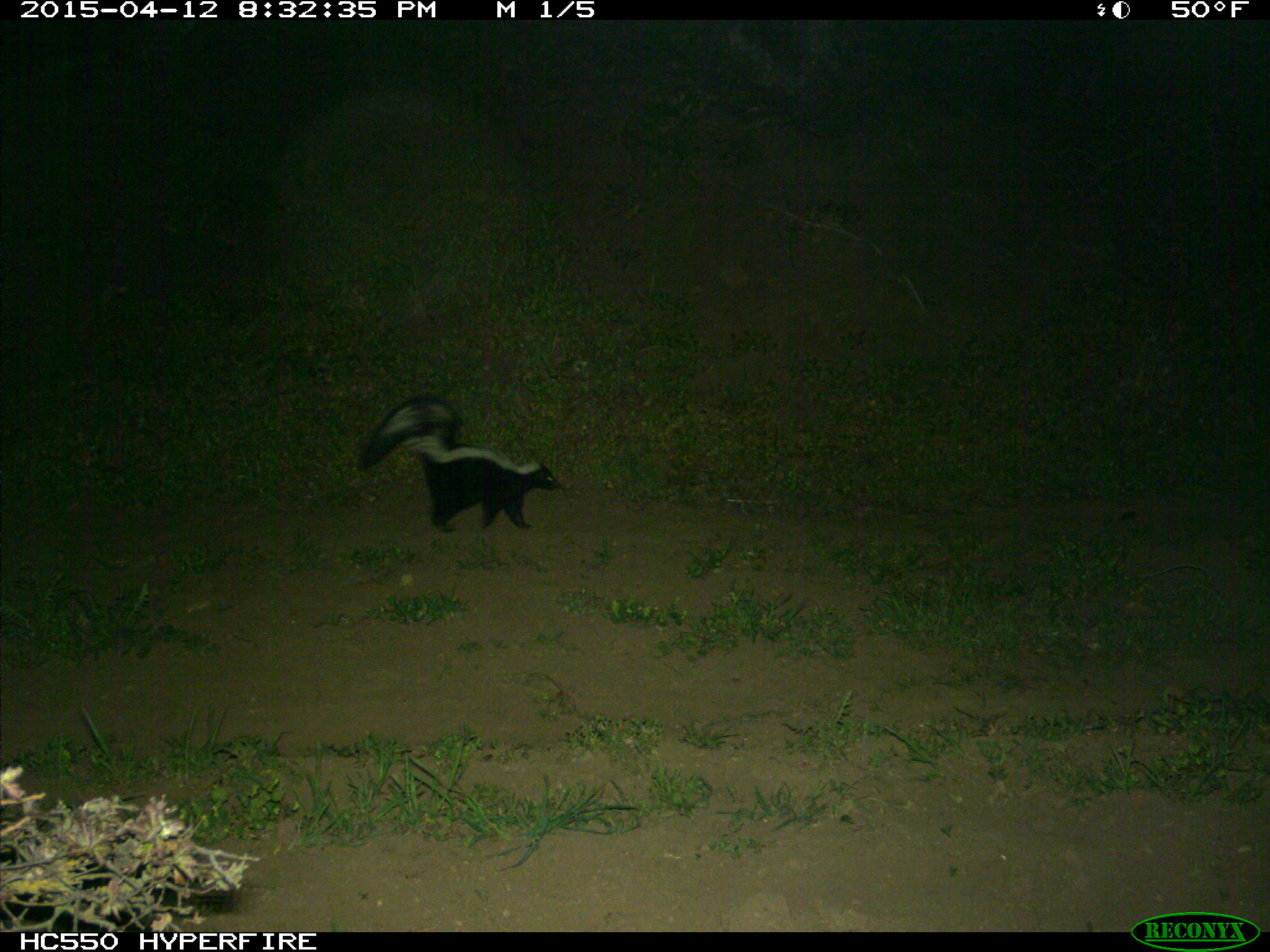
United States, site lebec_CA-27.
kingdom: Animalia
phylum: Chordata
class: Mammalia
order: Carnivora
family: Mephitidae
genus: Mephitis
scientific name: Mephitis mephitis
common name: striped skunk